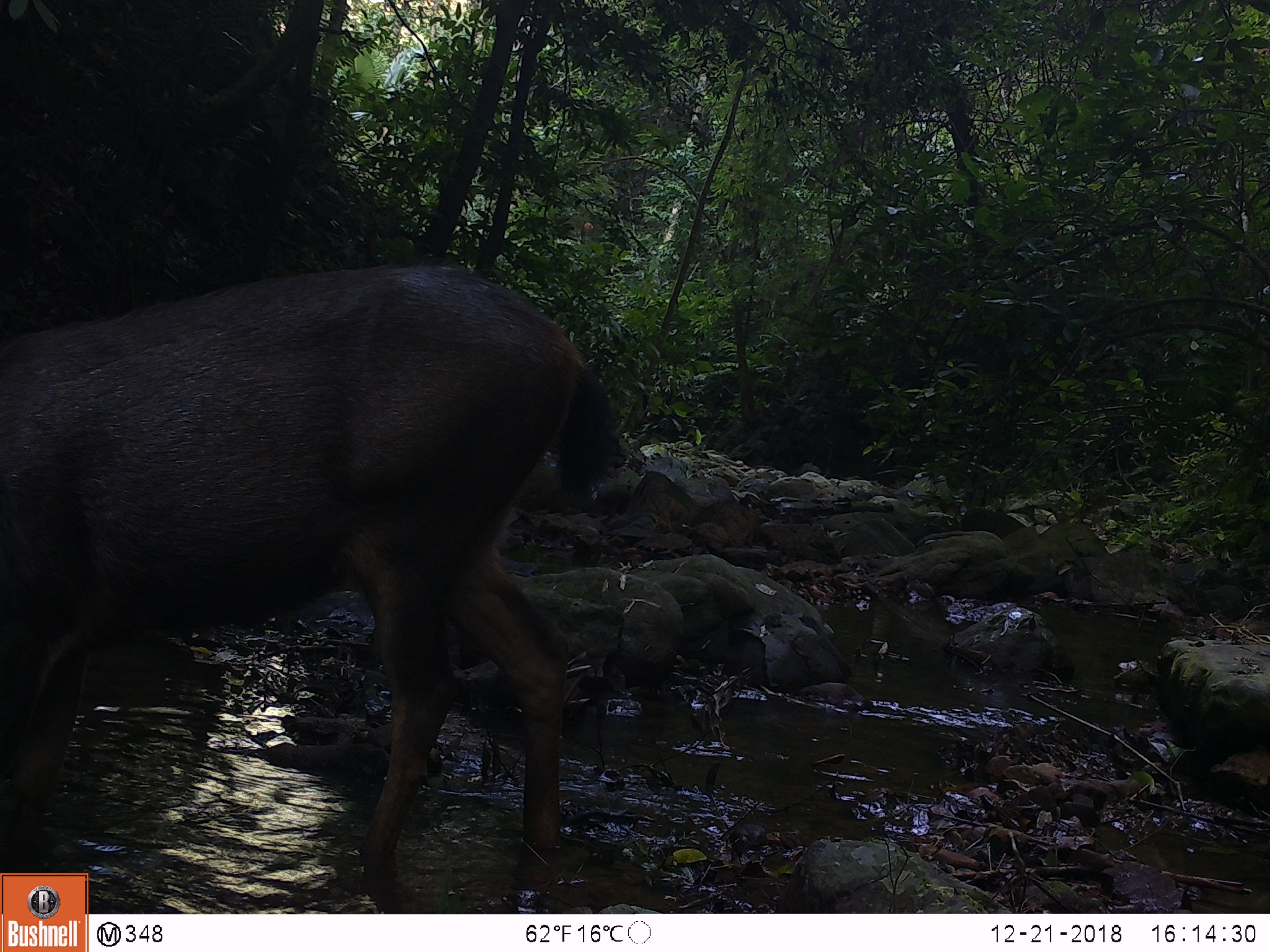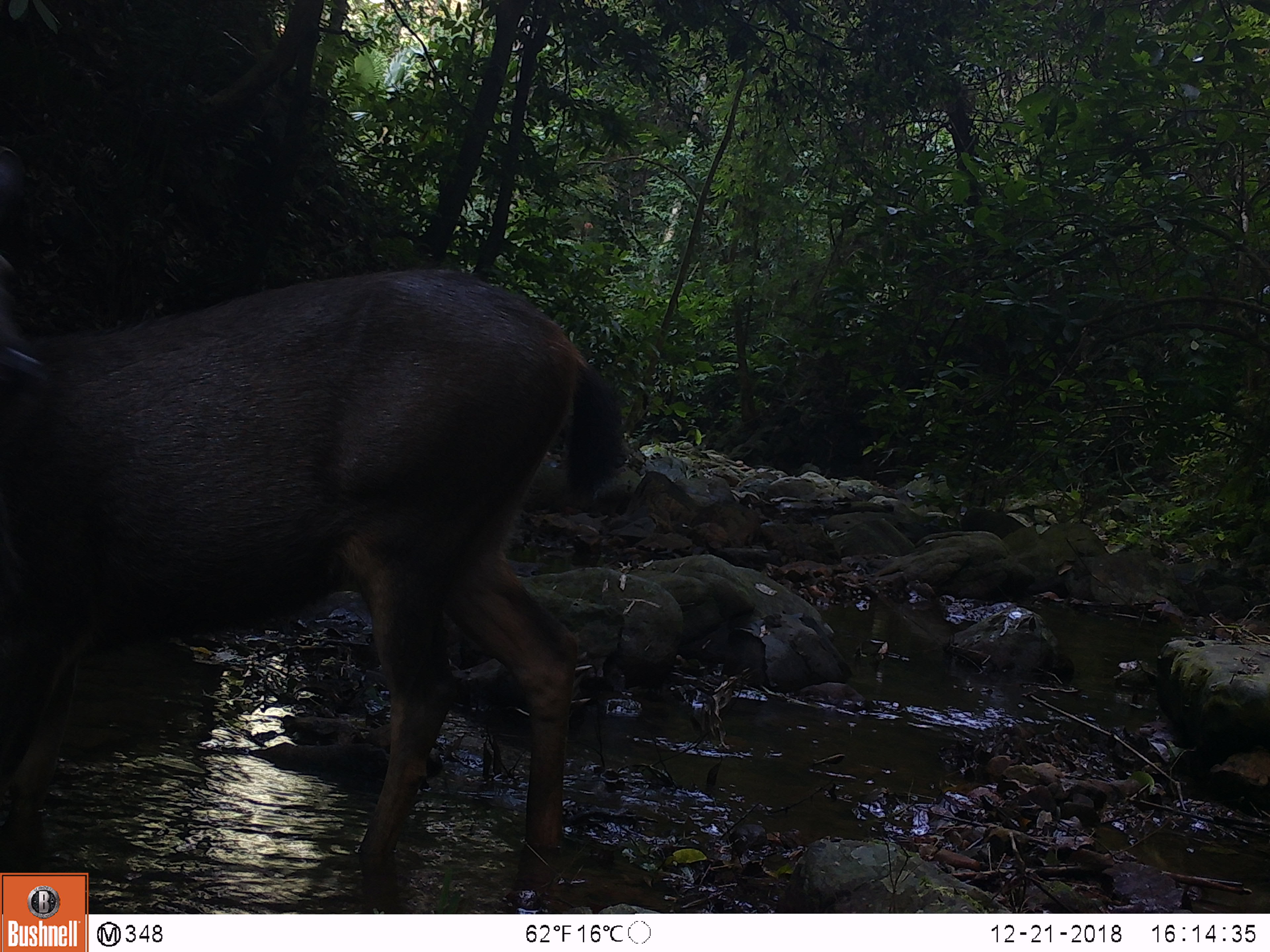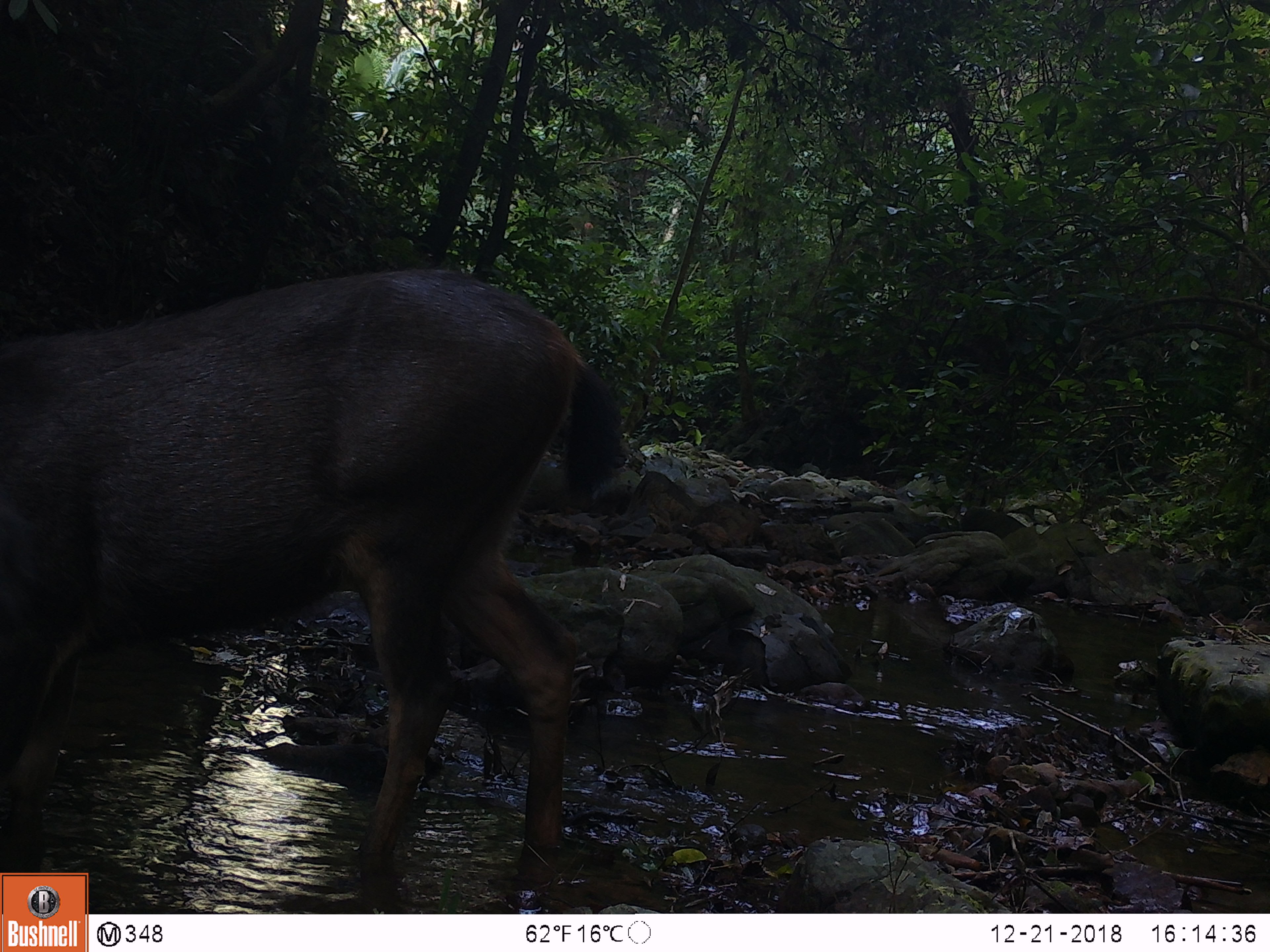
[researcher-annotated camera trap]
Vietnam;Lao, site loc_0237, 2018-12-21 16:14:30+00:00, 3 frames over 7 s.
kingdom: Animalia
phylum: Chordata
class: Mammalia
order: Artiodactyla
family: Cervidae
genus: Rusa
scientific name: Rusa unicolor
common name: sambar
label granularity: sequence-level